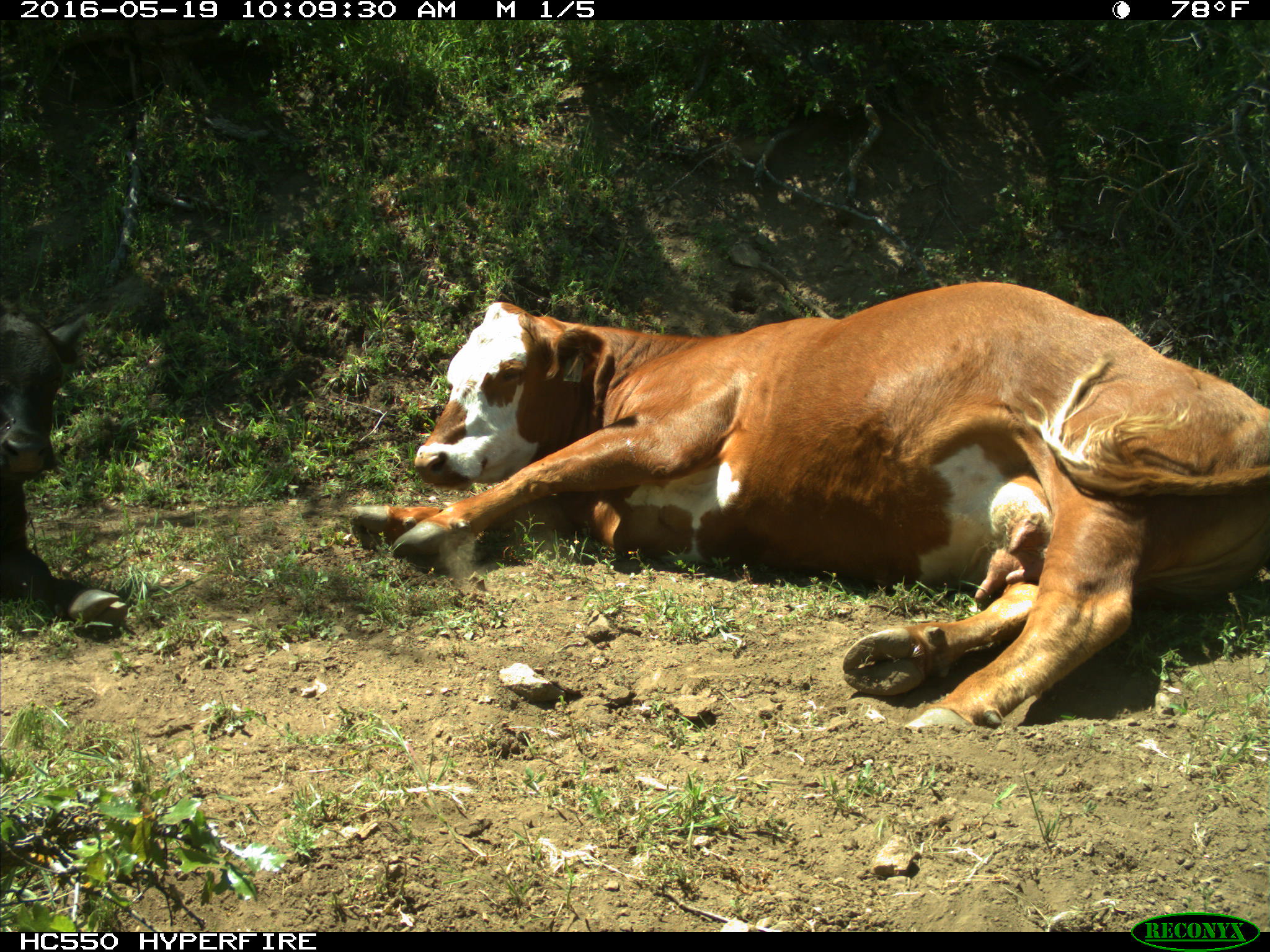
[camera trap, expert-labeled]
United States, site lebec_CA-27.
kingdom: Animalia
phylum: Chordata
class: Mammalia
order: Artiodactyla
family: Bovidae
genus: Bos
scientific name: Bos taurus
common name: domestic cow